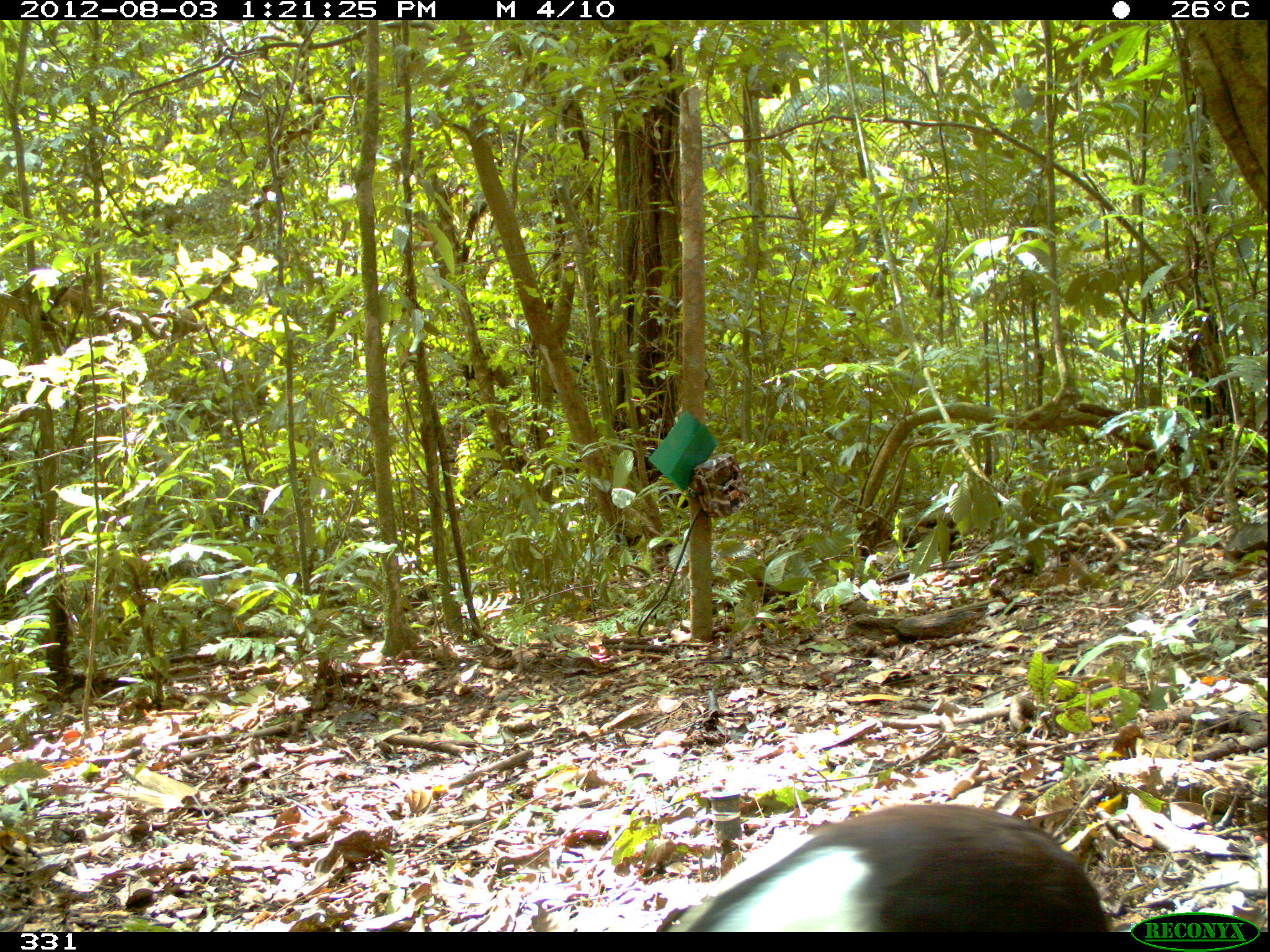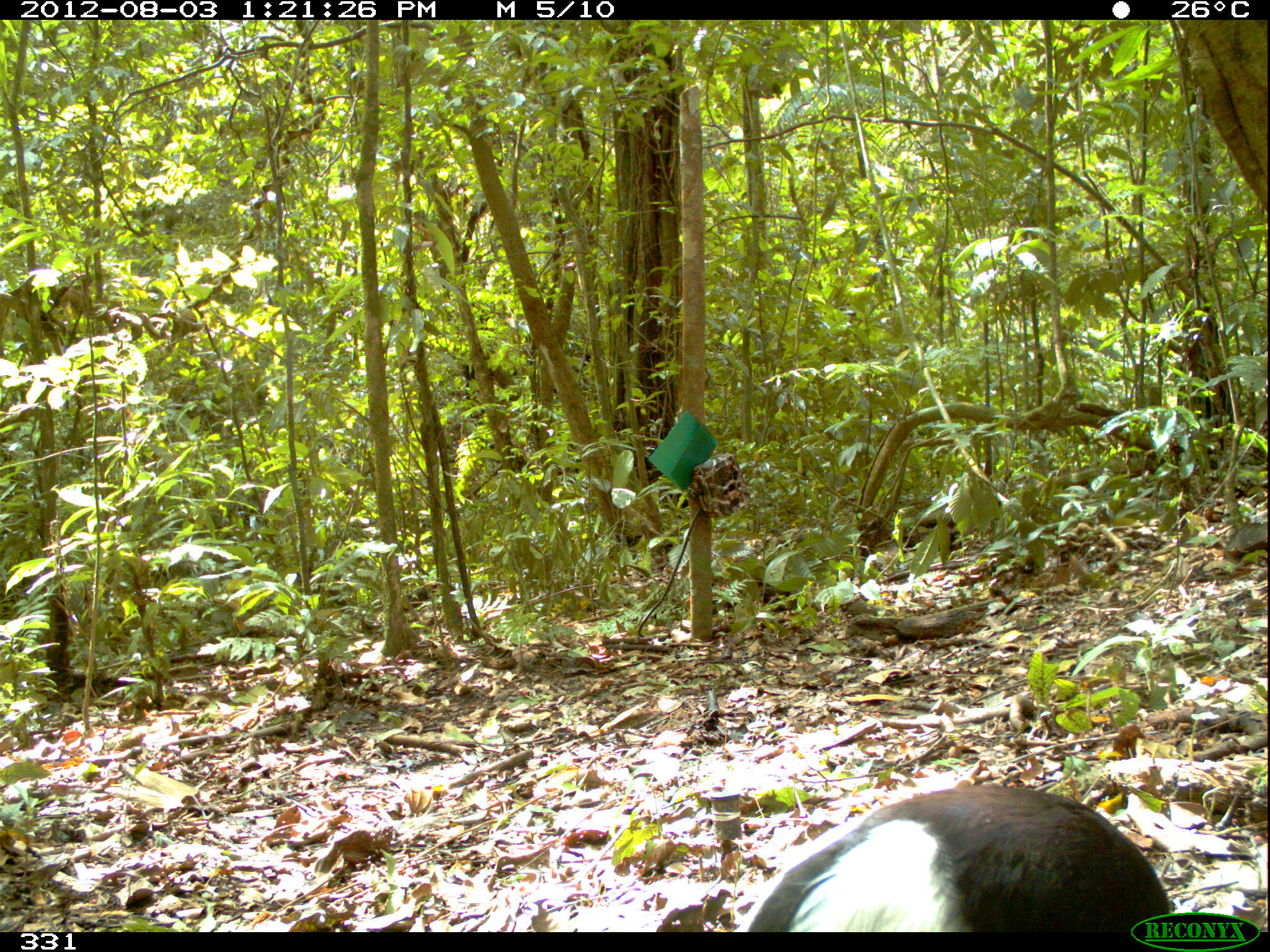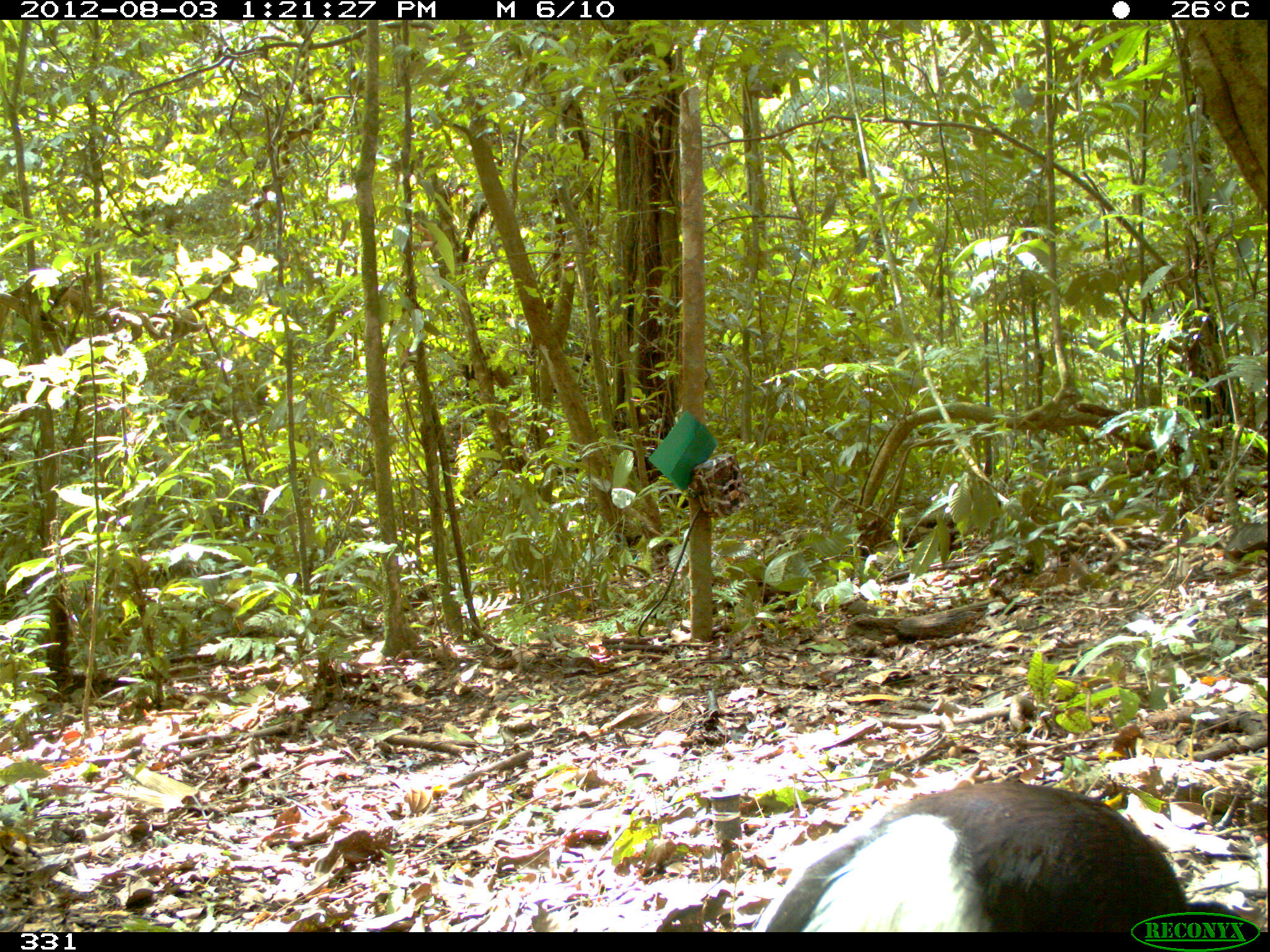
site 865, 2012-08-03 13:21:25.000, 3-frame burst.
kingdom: Animalia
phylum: Chordata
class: Aves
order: Gruiformes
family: Psophiidae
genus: Psophia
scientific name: Psophia leucoptera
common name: pale-winged trumpeter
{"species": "Psophia leucoptera (pale-winged trumpeter)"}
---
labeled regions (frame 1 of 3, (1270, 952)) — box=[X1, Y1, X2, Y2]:
psophia leucoptera: box=[658, 802, 1111, 935]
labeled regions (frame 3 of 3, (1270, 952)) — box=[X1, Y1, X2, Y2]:
psophia leucoptera: box=[751, 776, 1244, 931]